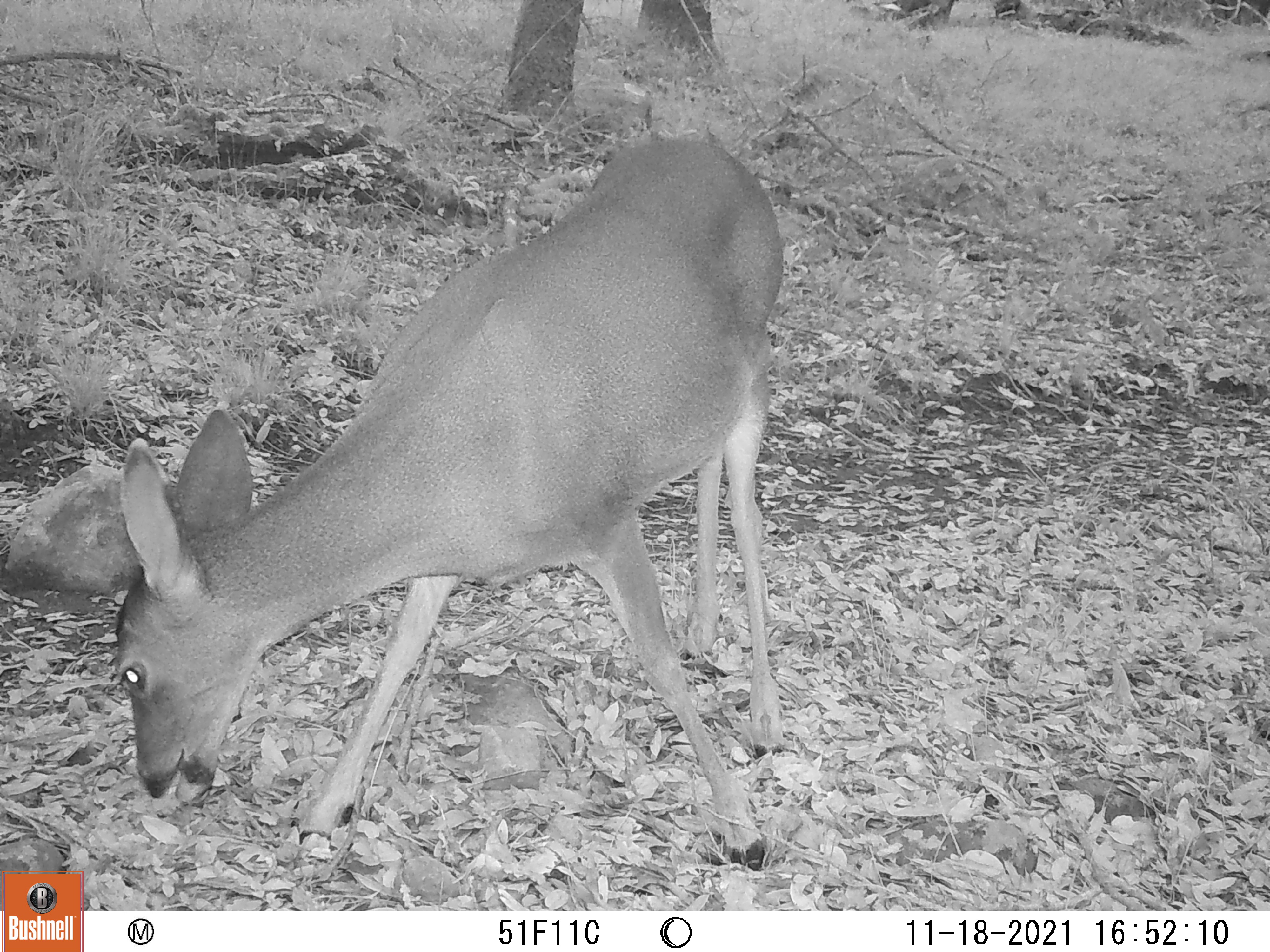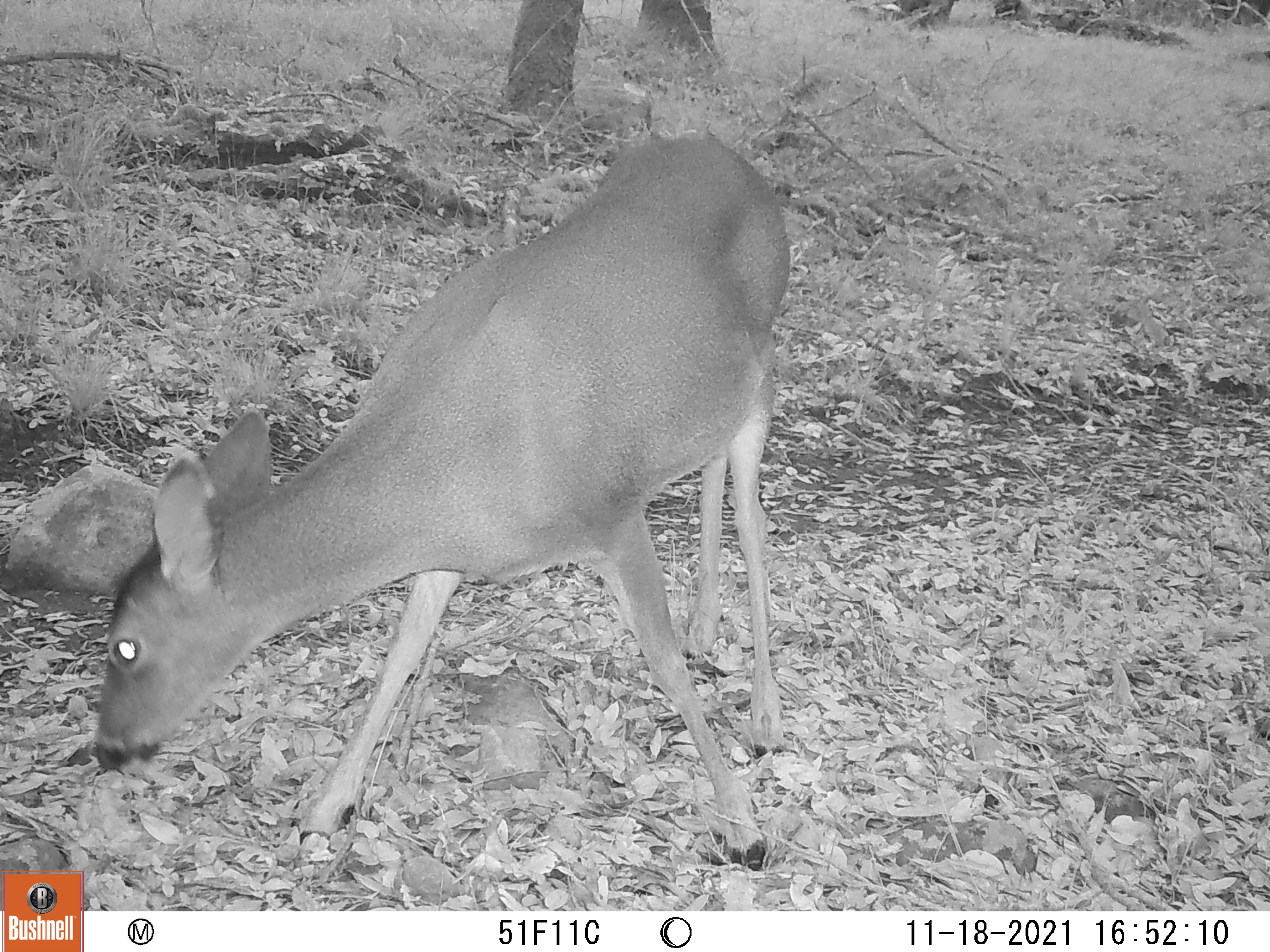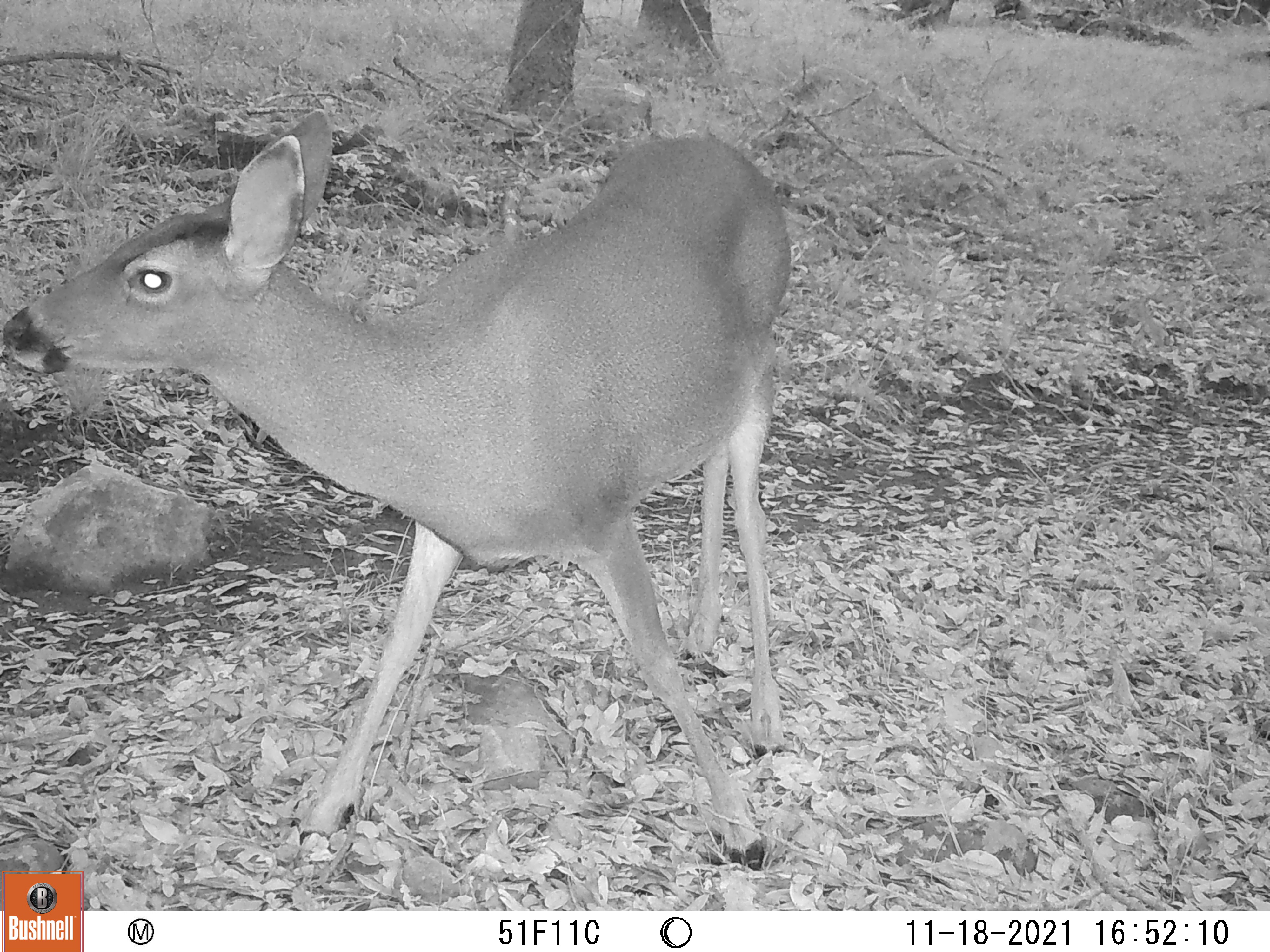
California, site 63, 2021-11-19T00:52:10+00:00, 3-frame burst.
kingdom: Animalia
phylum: Chordata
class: Mammalia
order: Artiodactyla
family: Cervidae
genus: Odocoileus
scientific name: Odocoileus hemionus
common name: mule deer